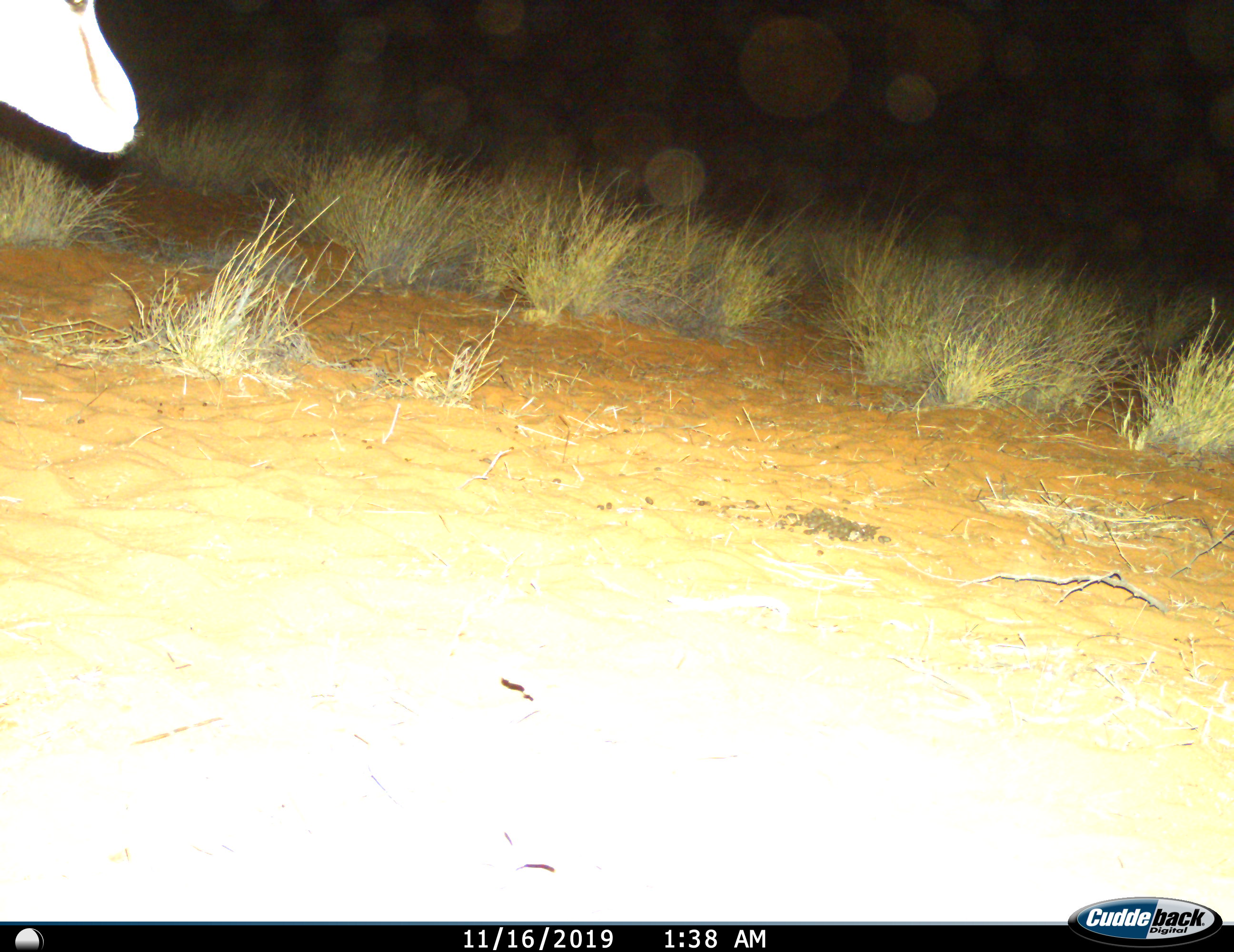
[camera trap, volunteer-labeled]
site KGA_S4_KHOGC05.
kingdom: Animalia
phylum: Chordata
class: Mammalia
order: Artiodactyla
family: Bovidae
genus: Antidorcas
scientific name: Antidorcas marsupialis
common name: springbok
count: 1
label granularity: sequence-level